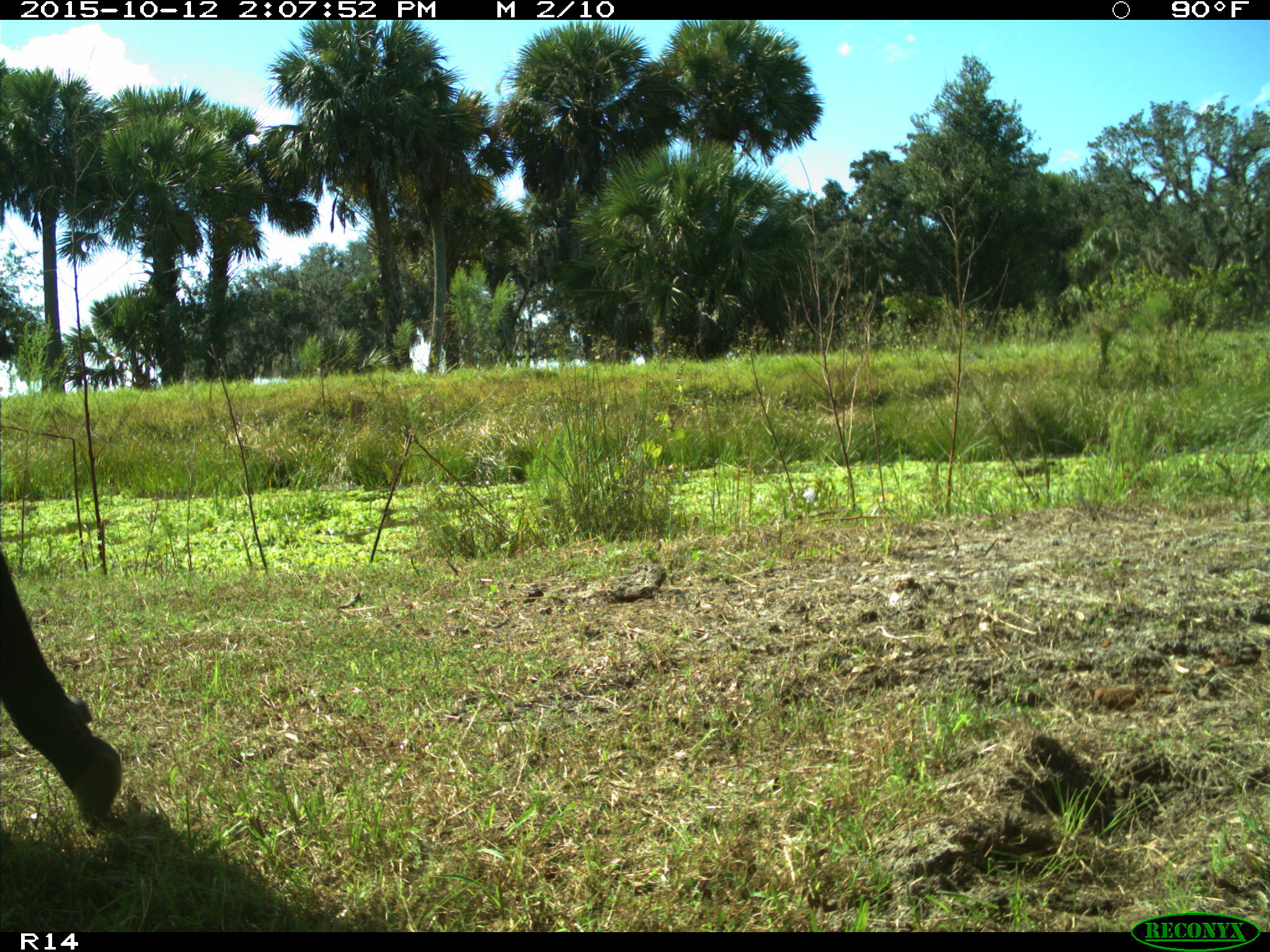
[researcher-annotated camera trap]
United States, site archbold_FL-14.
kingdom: Animalia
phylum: Chordata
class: Mammalia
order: Artiodactyla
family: Bovidae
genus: Bos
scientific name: Bos taurus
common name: domestic cow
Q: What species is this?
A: Bos taurus (domestic cow).